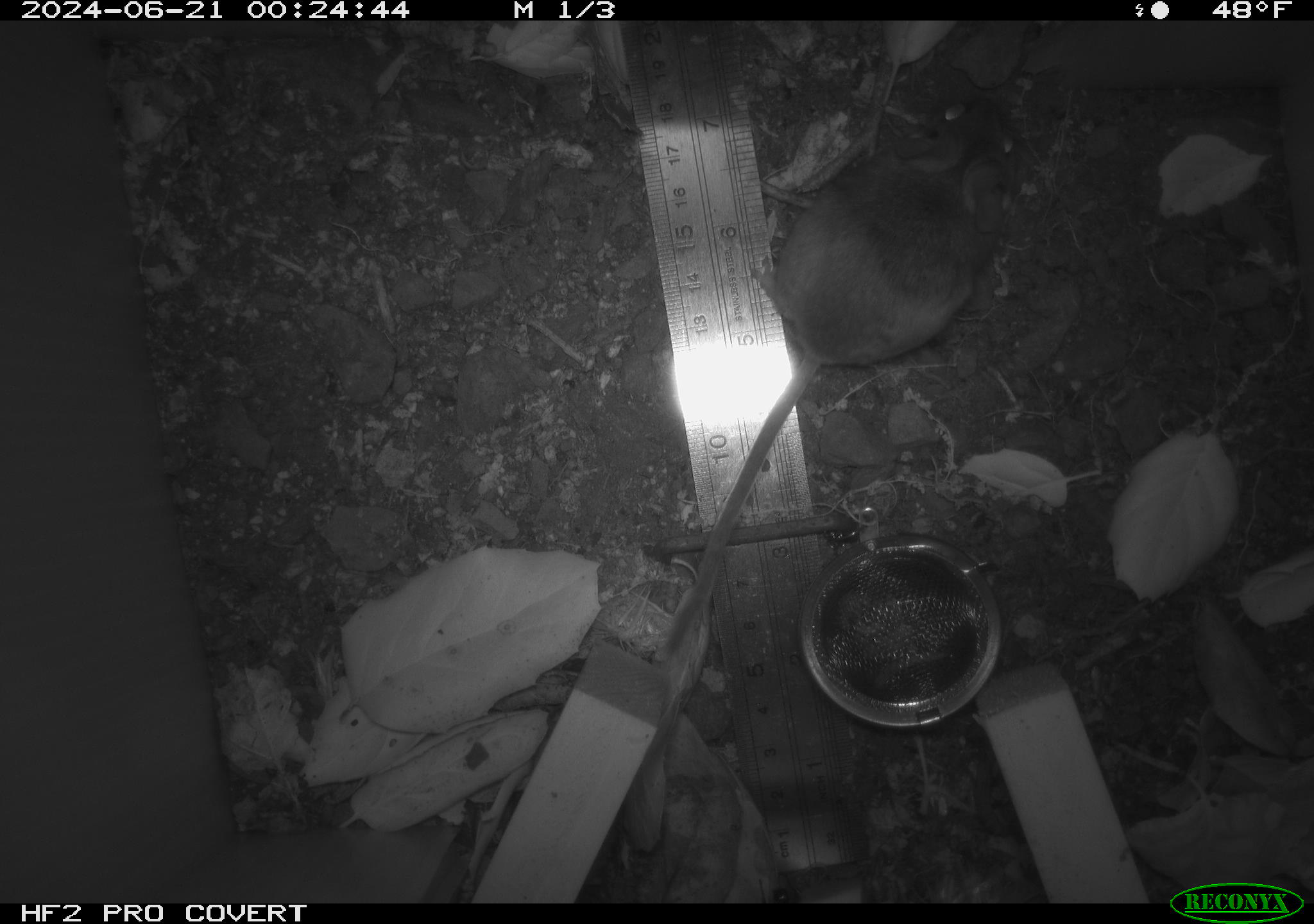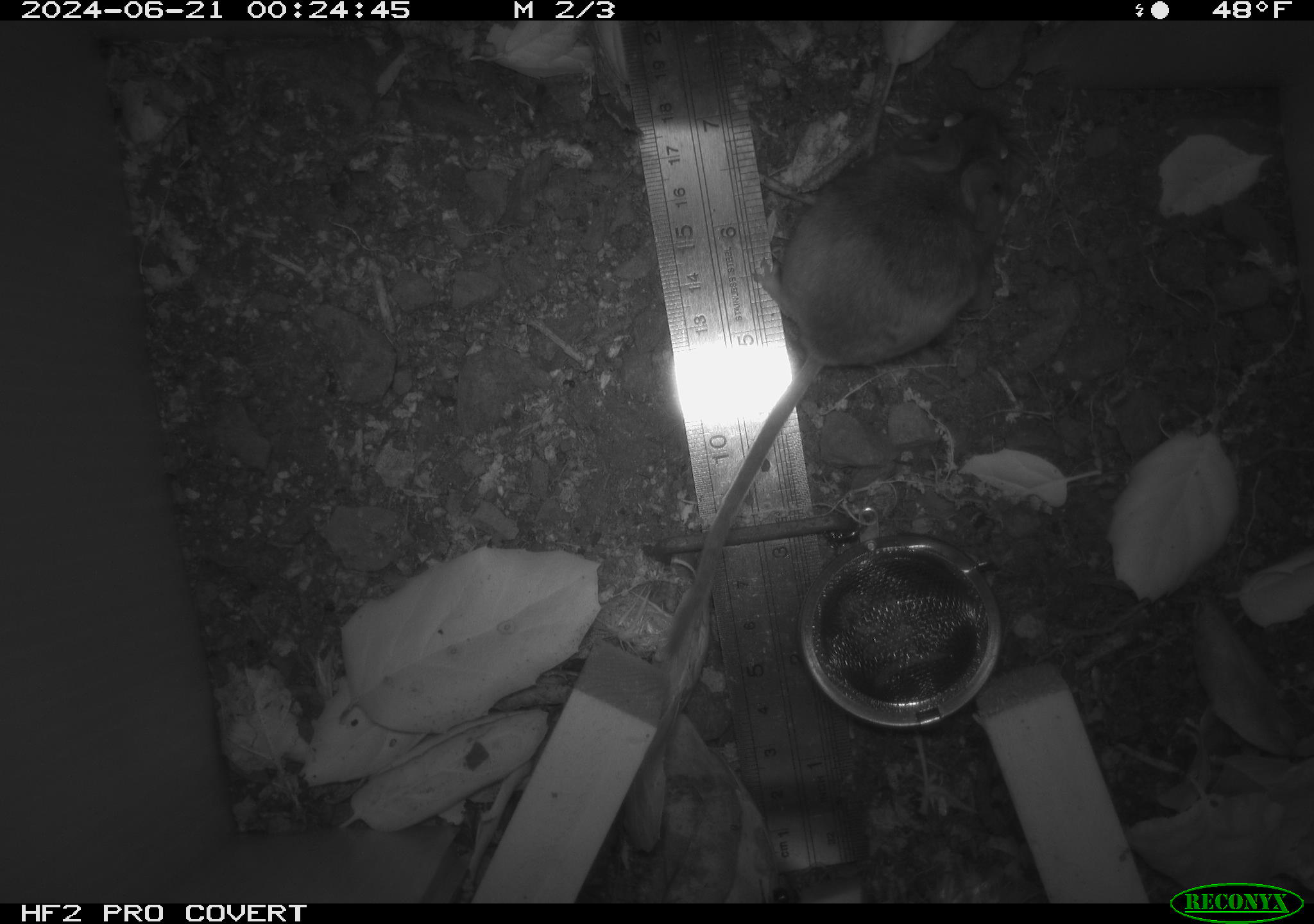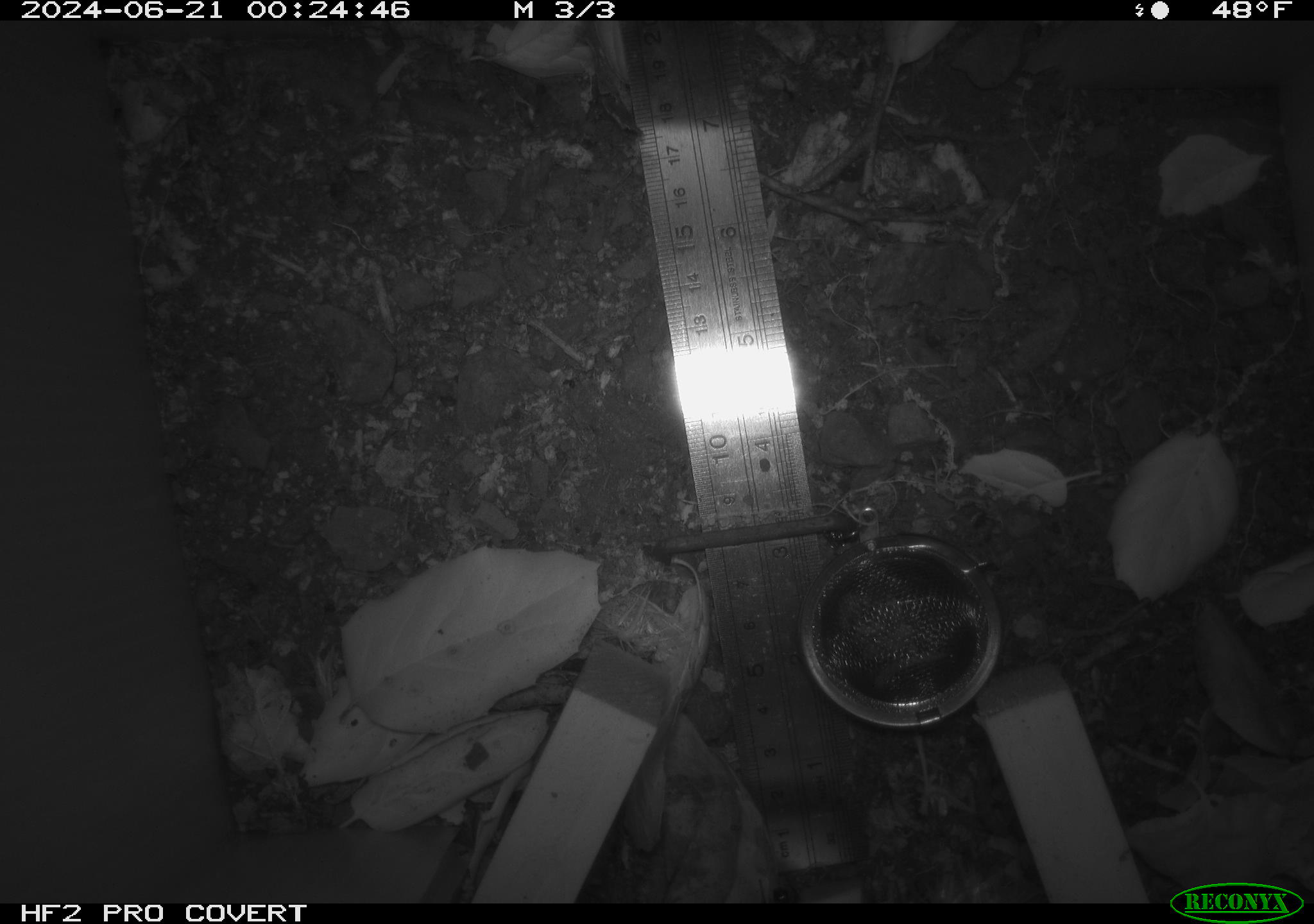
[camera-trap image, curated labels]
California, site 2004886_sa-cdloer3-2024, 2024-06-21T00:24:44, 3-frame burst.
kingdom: Animalia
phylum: Chordata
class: Mammalia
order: Rodentia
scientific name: Rodentia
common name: rodent